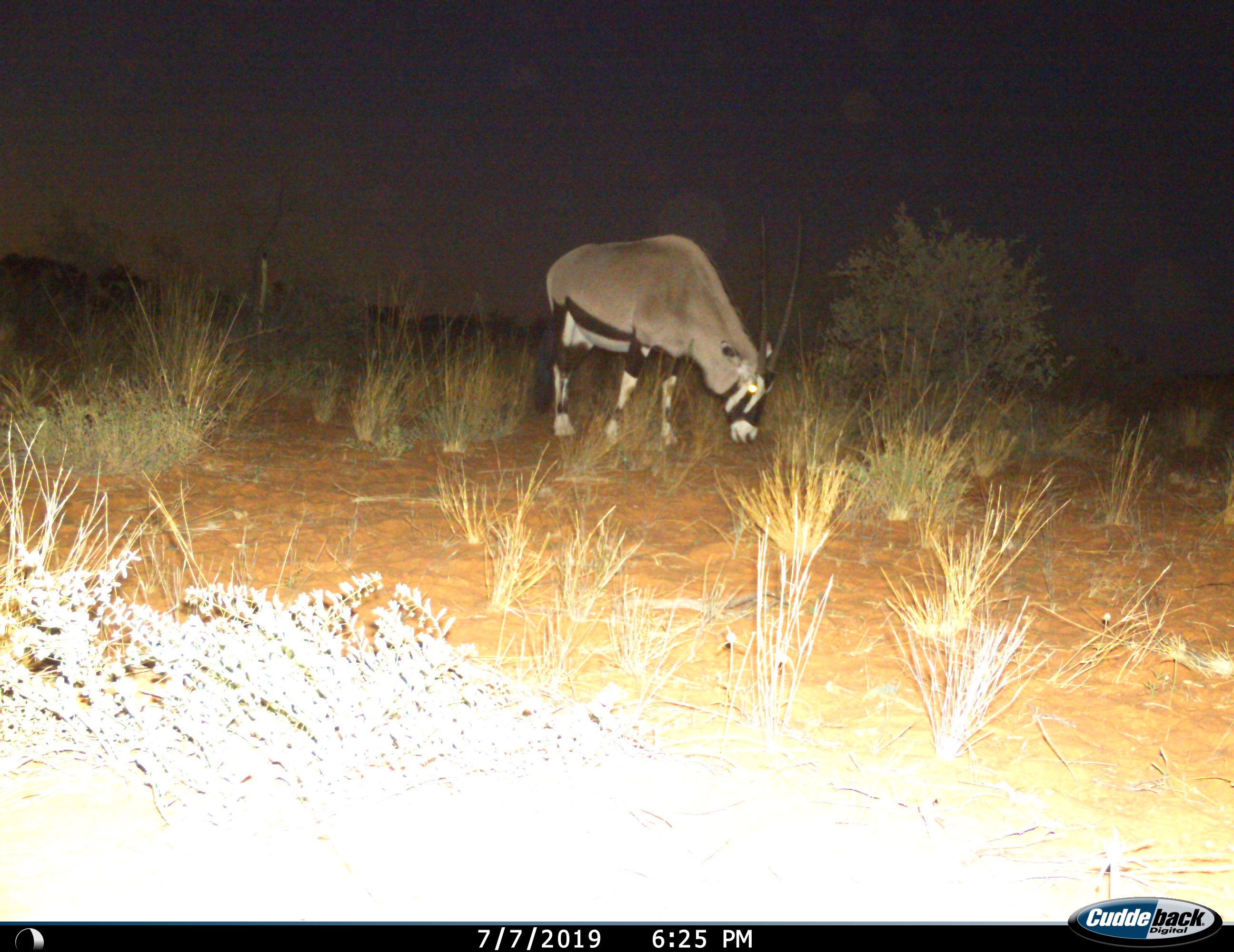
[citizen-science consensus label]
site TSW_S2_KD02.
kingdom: Animalia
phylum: Chordata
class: Mammalia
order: Artiodactyla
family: Bovidae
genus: Oryx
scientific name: Oryx gazella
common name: gemsbok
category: oryx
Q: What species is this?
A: Oryx (gemsbok) (Oryx gazella).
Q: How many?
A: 1.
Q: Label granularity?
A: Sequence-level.